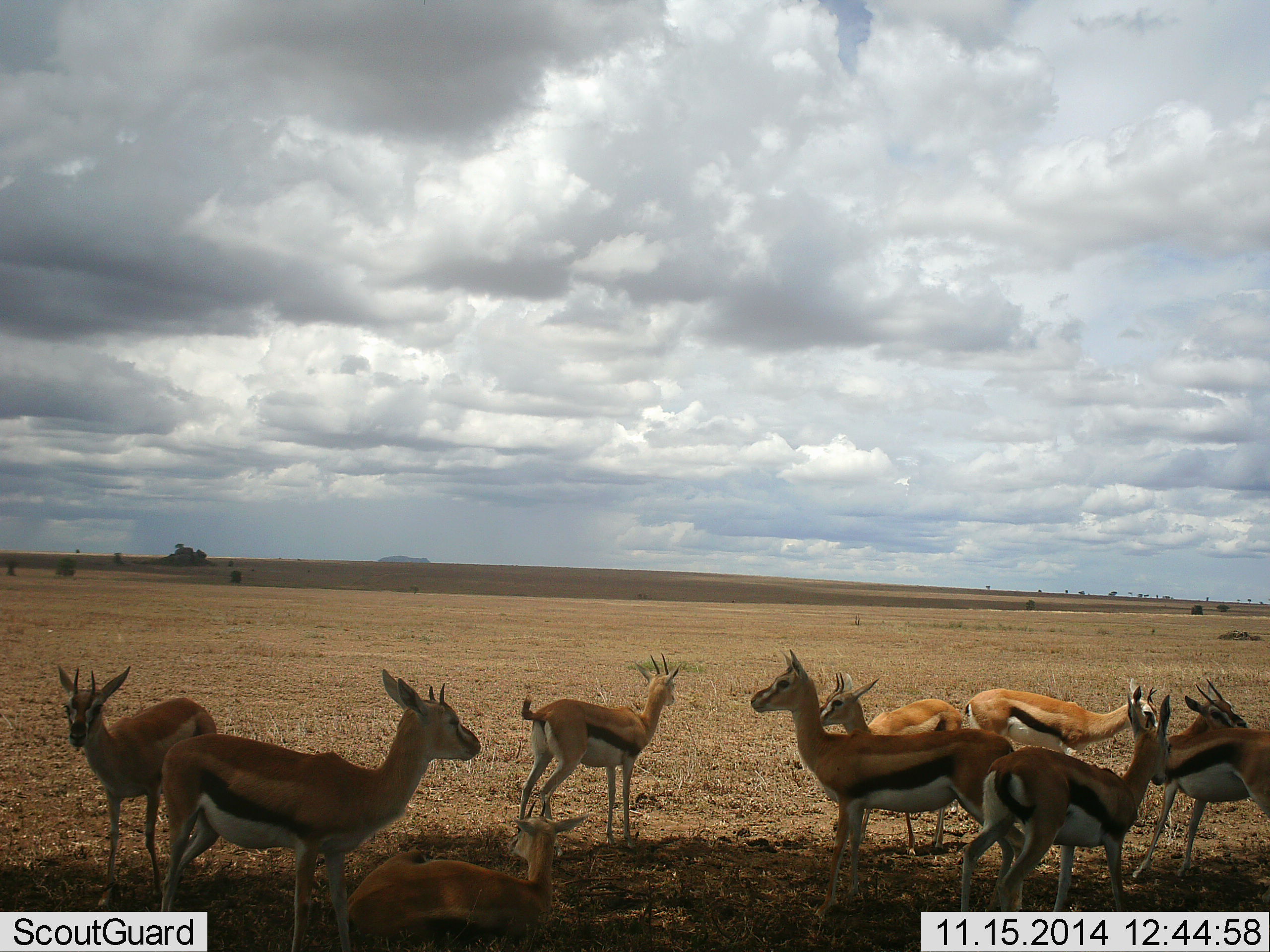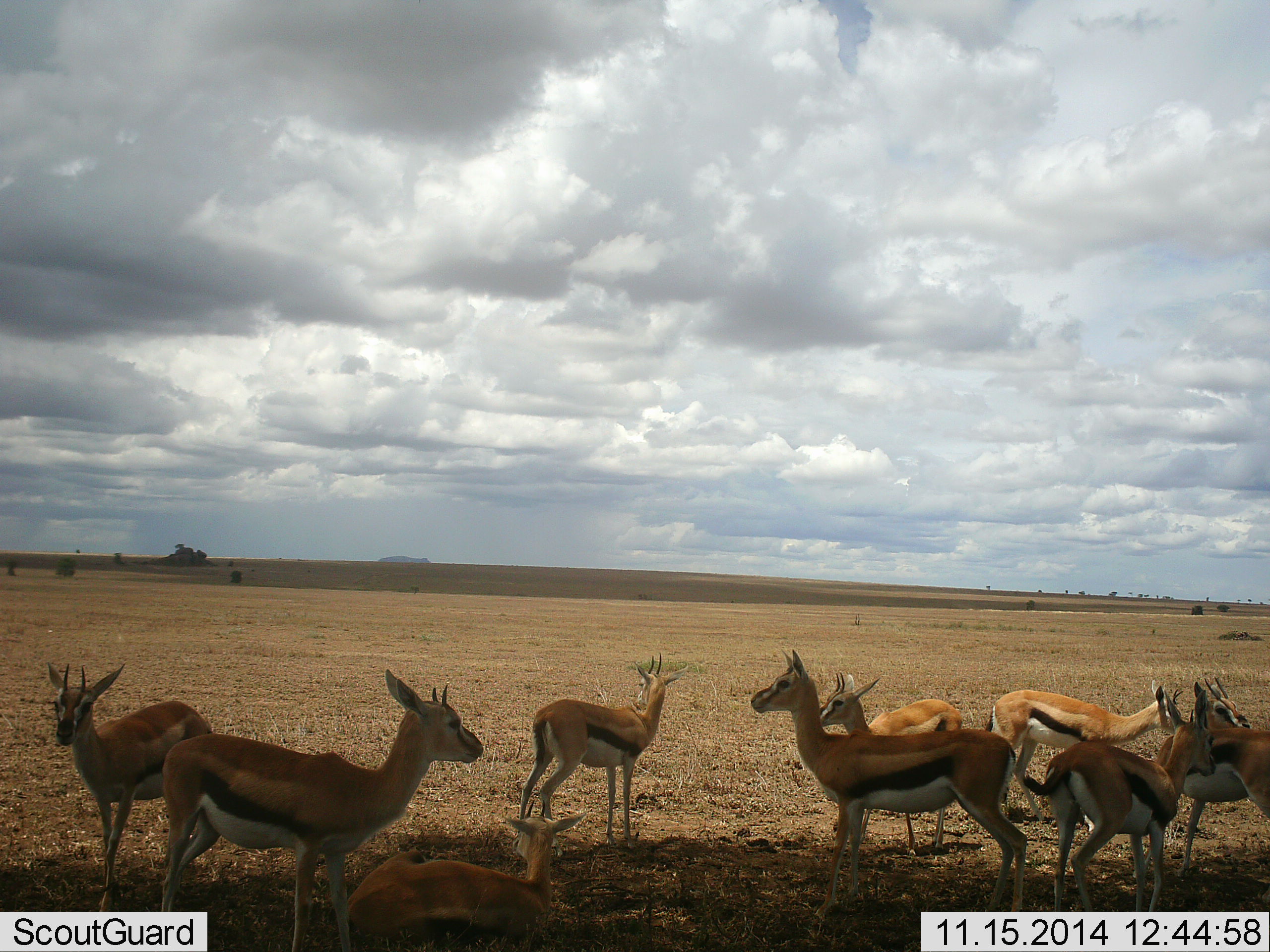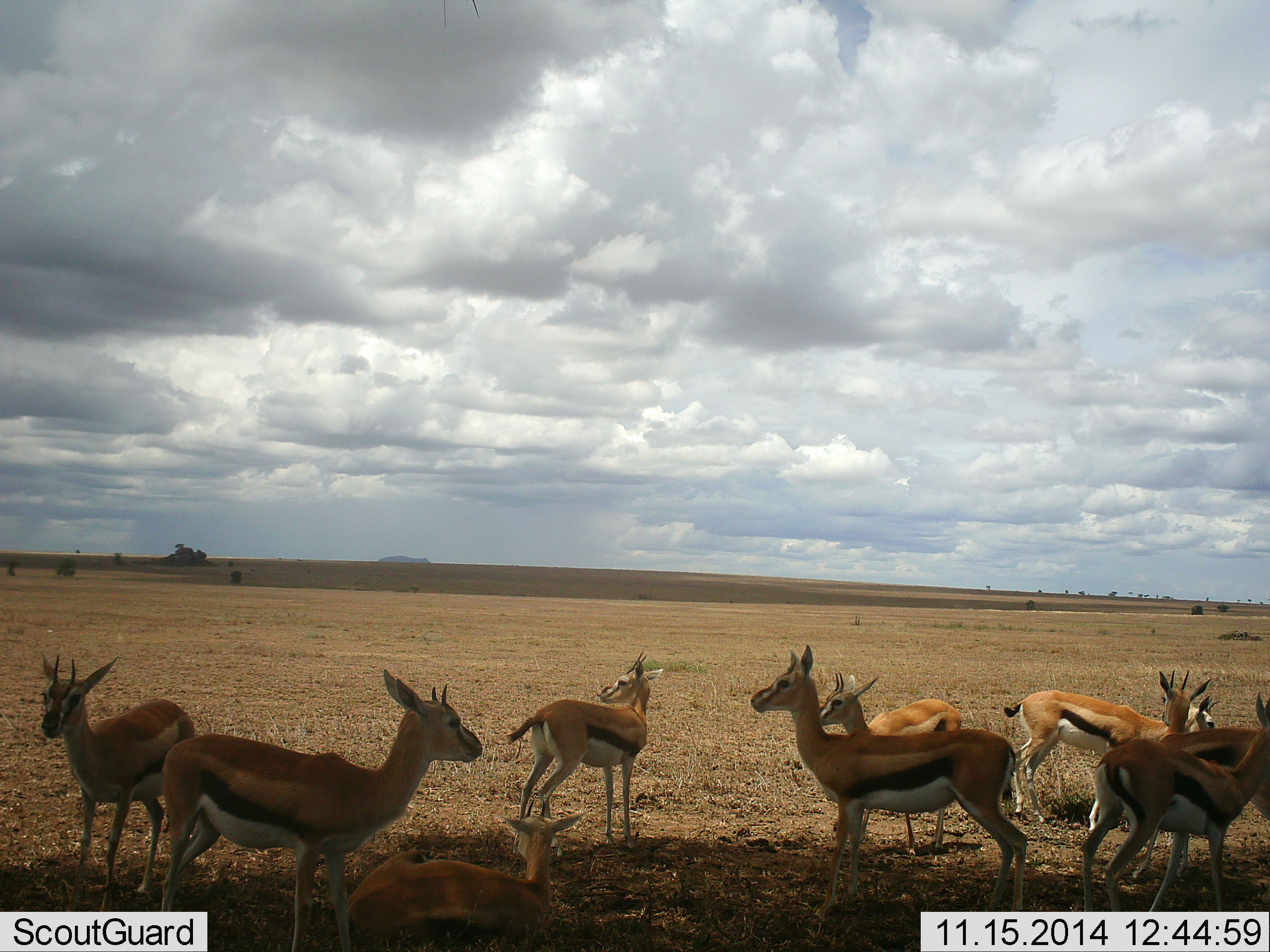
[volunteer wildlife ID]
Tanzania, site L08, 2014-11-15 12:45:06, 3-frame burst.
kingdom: Animalia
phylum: Chordata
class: Mammalia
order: Artiodactyla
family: Bovidae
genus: Eudorcas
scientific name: Eudorcas thomsonii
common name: thomson's gazelle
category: gazellethomsons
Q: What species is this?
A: Gazellethomsons (thomson's gazelle) (Eudorcas thomsonii).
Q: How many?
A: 10.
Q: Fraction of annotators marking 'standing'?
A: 90%.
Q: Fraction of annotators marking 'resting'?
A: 50%.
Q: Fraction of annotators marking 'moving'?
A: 50%.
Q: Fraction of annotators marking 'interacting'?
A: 10%.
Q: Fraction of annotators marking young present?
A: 20%.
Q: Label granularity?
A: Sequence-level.